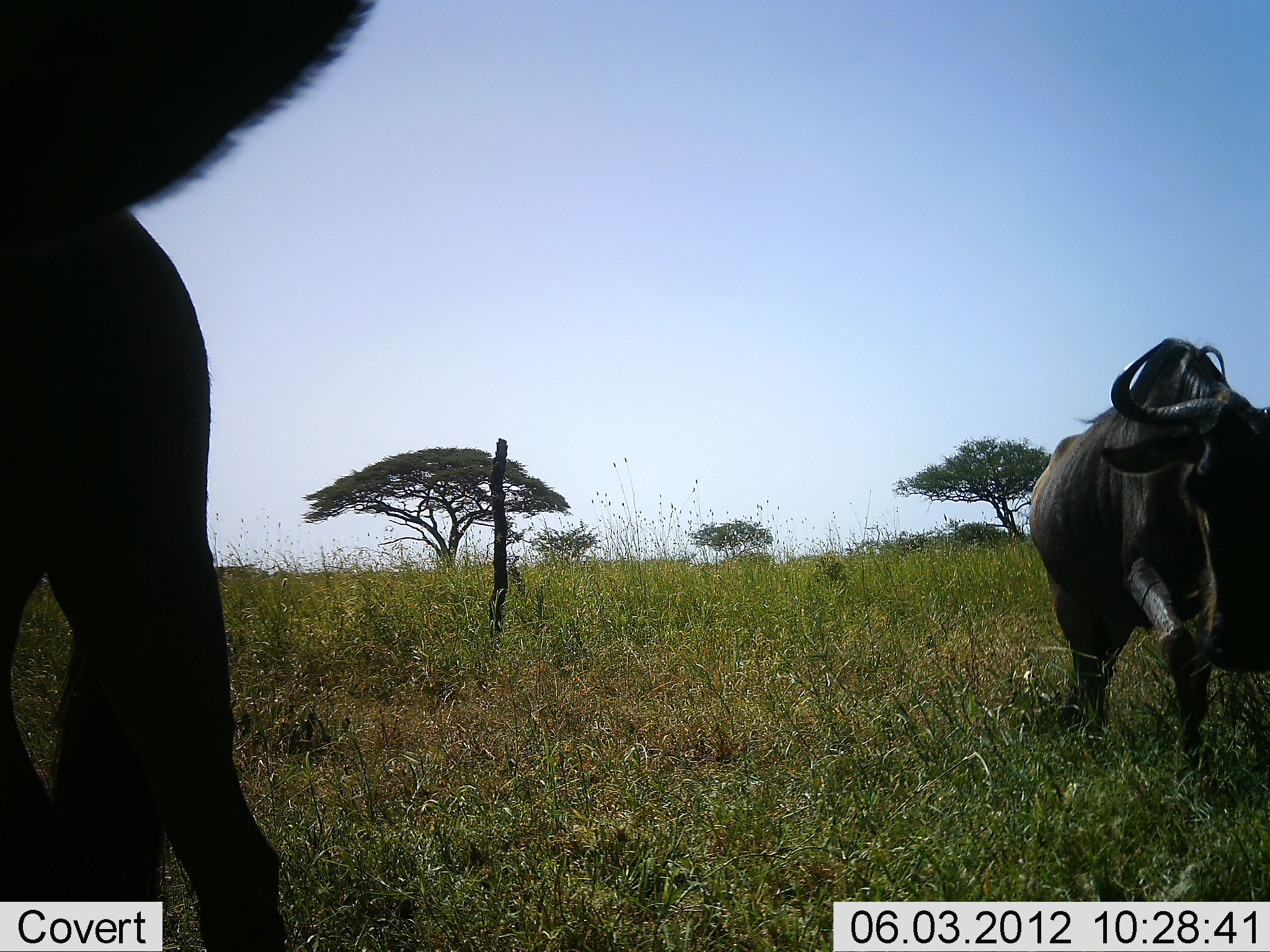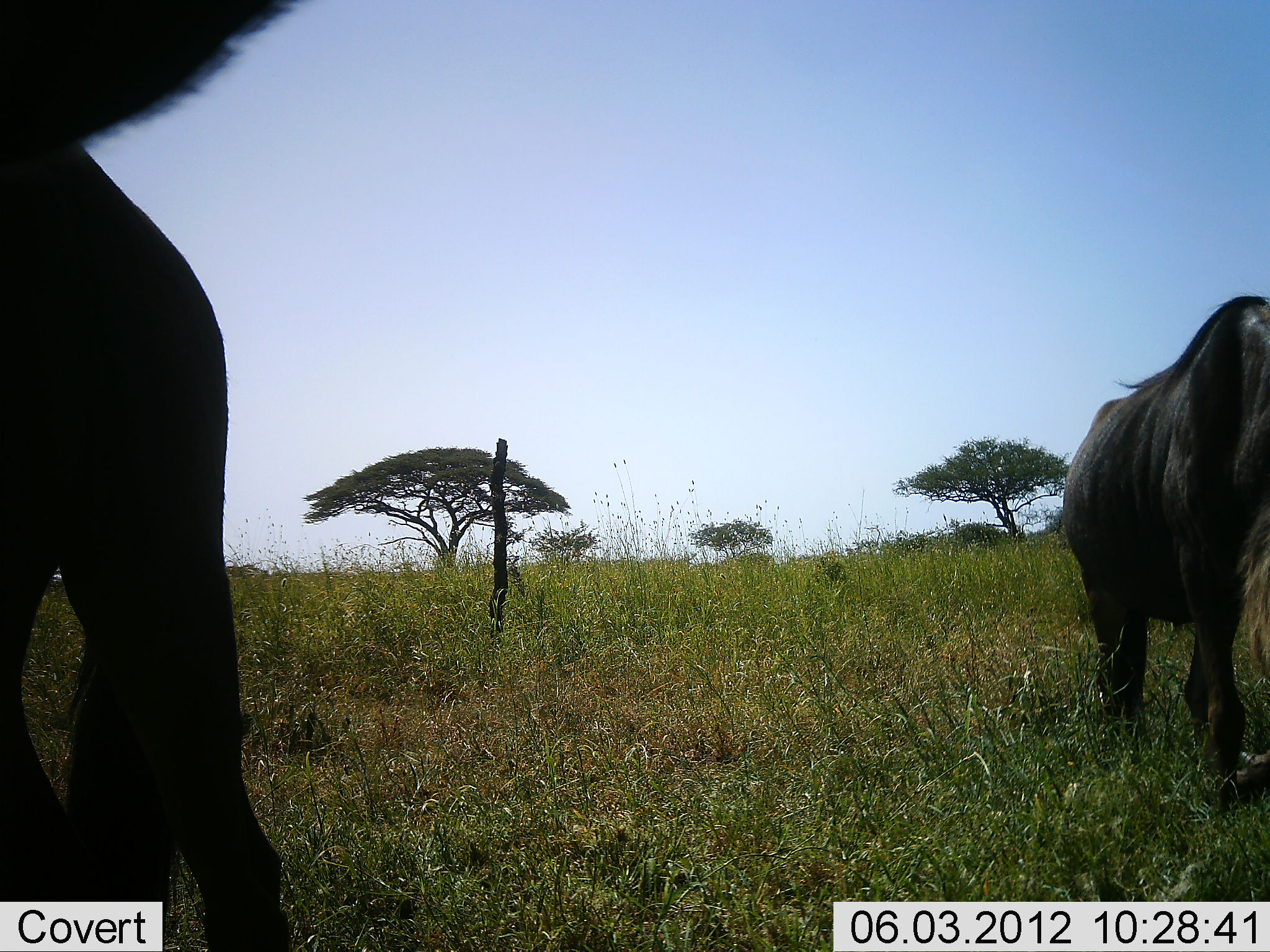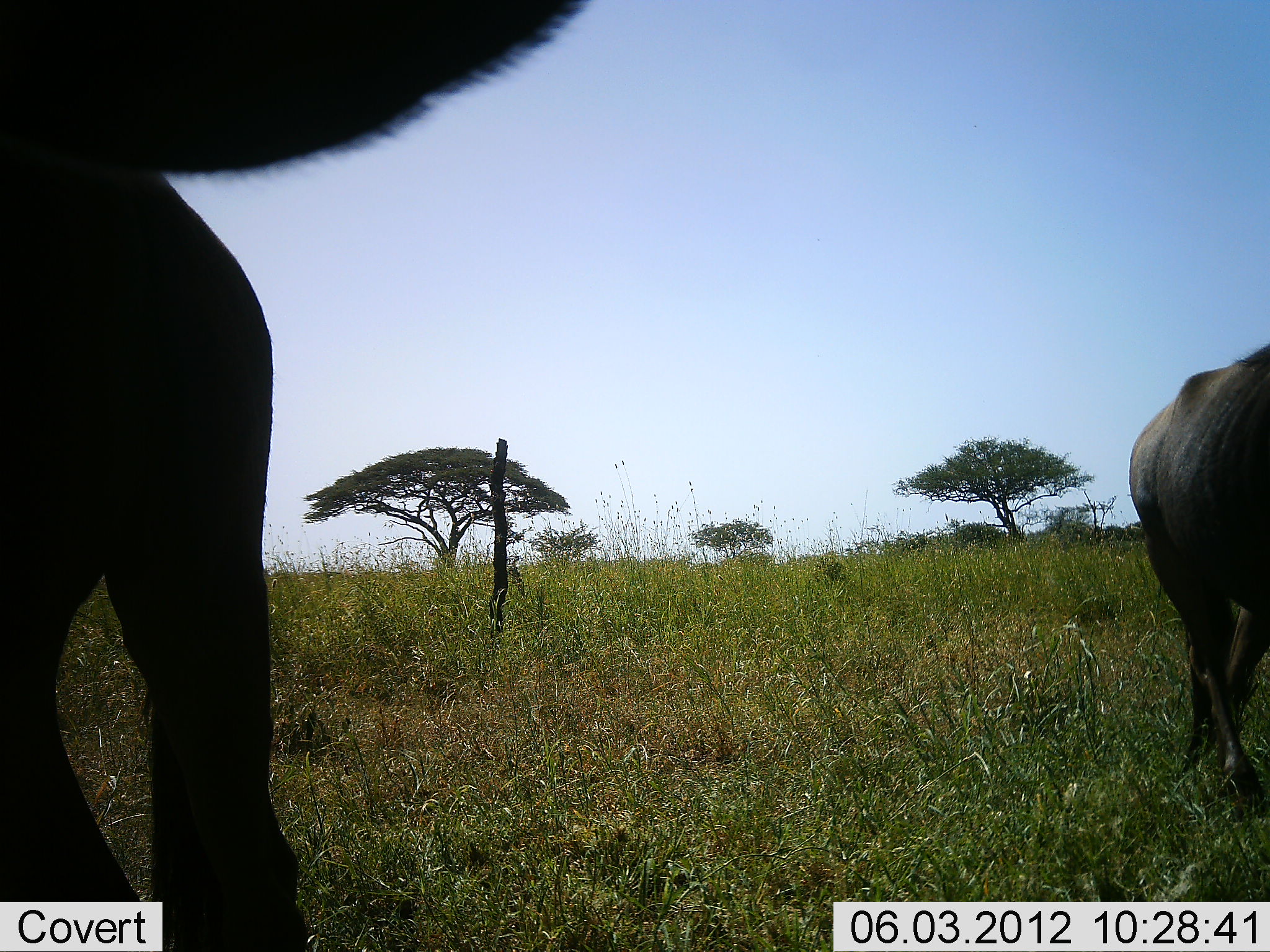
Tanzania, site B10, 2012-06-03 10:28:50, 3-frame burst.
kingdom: Animalia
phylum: Chordata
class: Mammalia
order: Artiodactyla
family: Bovidae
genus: Connochaetes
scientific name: Connochaetes taurinus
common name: blue wildebeest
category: wildebeest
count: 2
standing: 60%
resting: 0%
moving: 90%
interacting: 0%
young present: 0%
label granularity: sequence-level